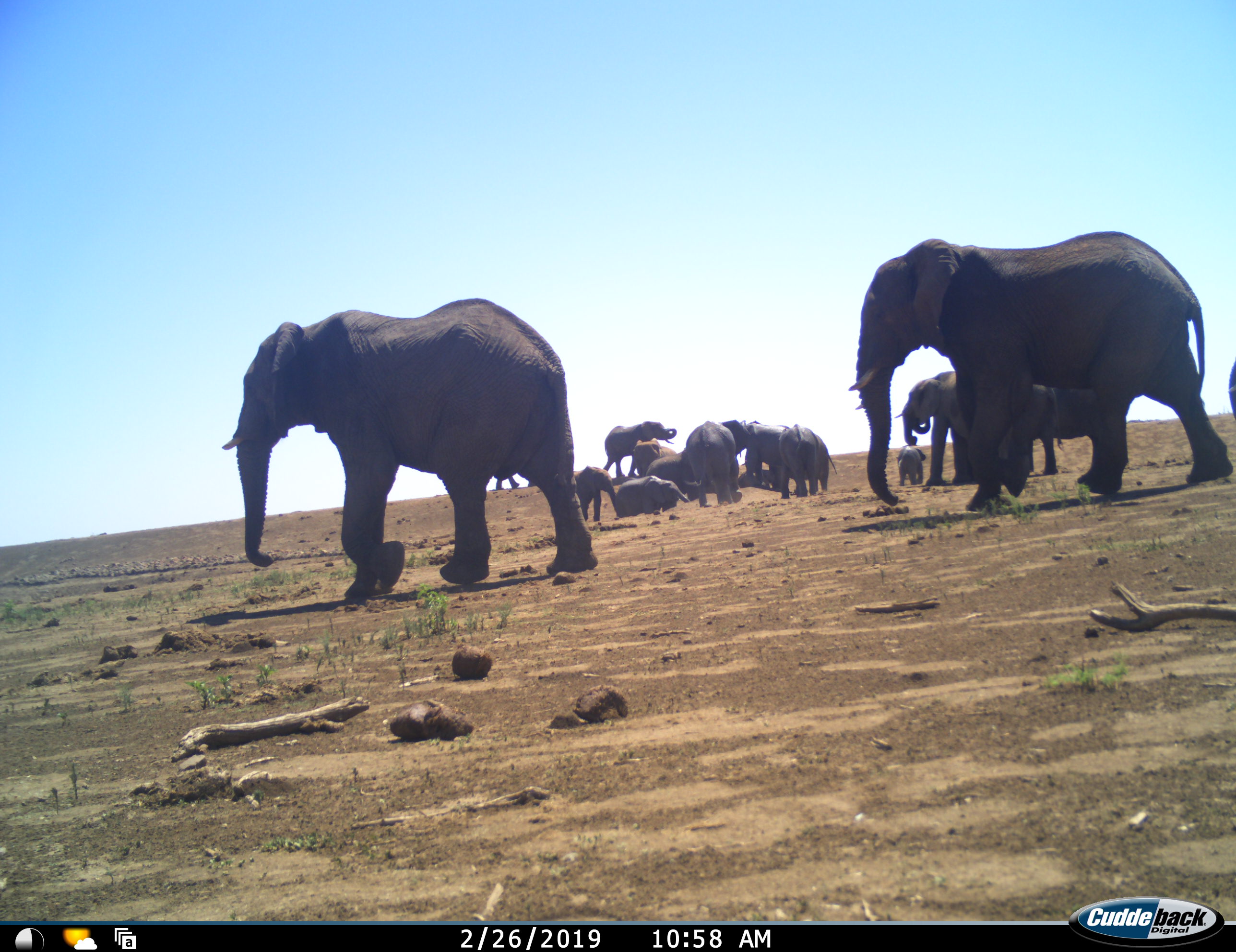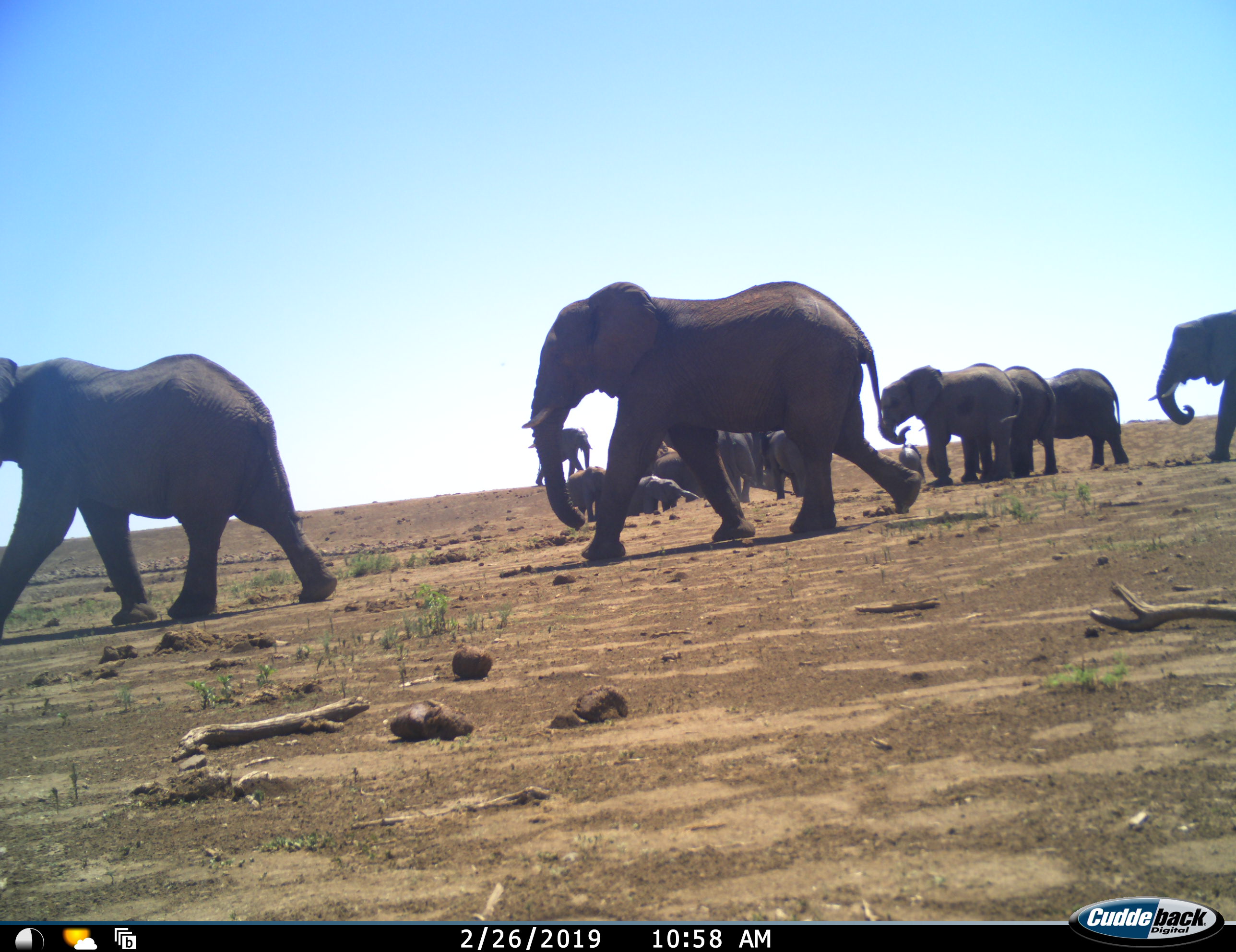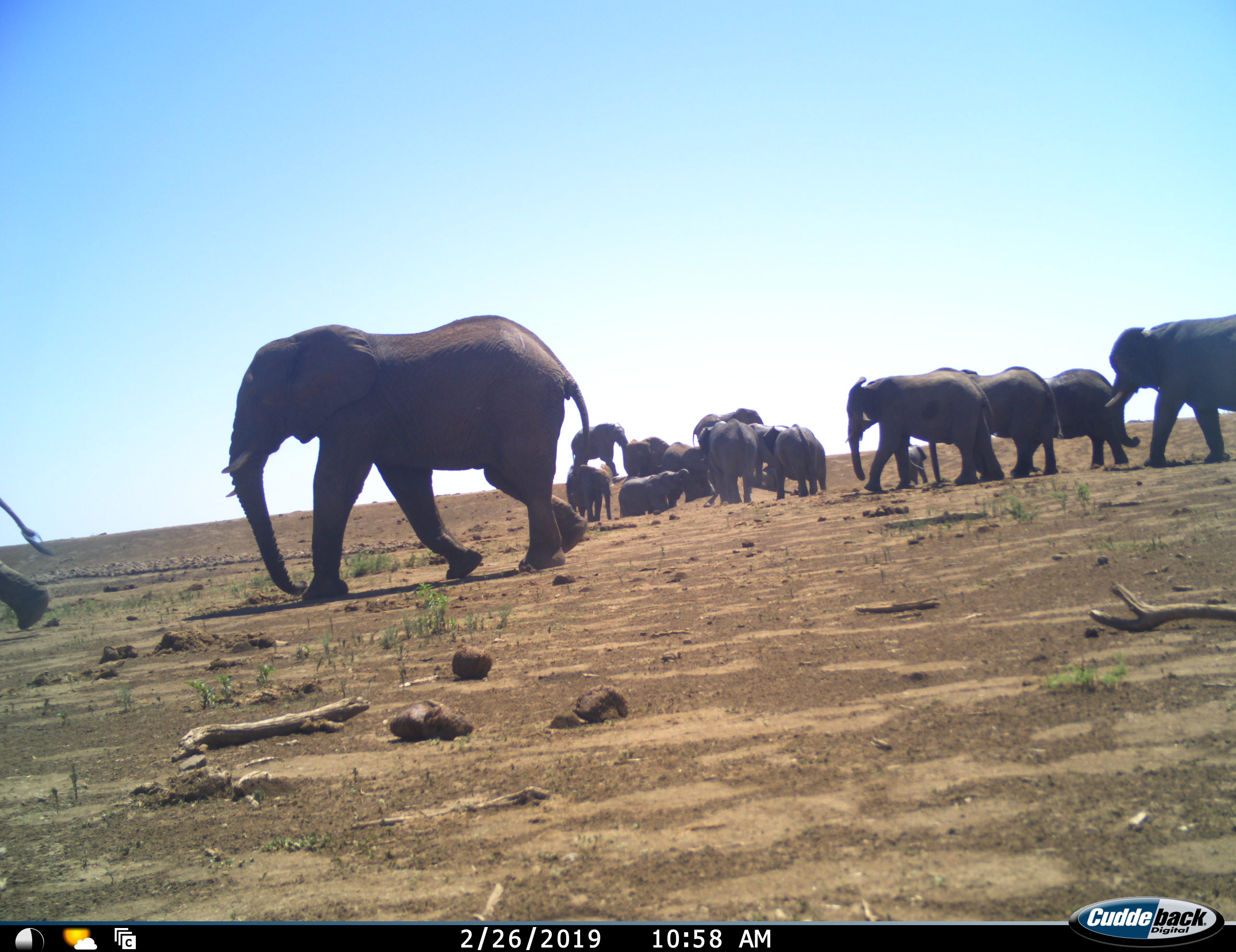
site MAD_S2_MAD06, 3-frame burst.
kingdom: Animalia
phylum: Chordata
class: Mammalia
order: Proboscidea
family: Elephantidae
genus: Loxodonta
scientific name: Loxodonta africana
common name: african bush elephant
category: elephant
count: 11-50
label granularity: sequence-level